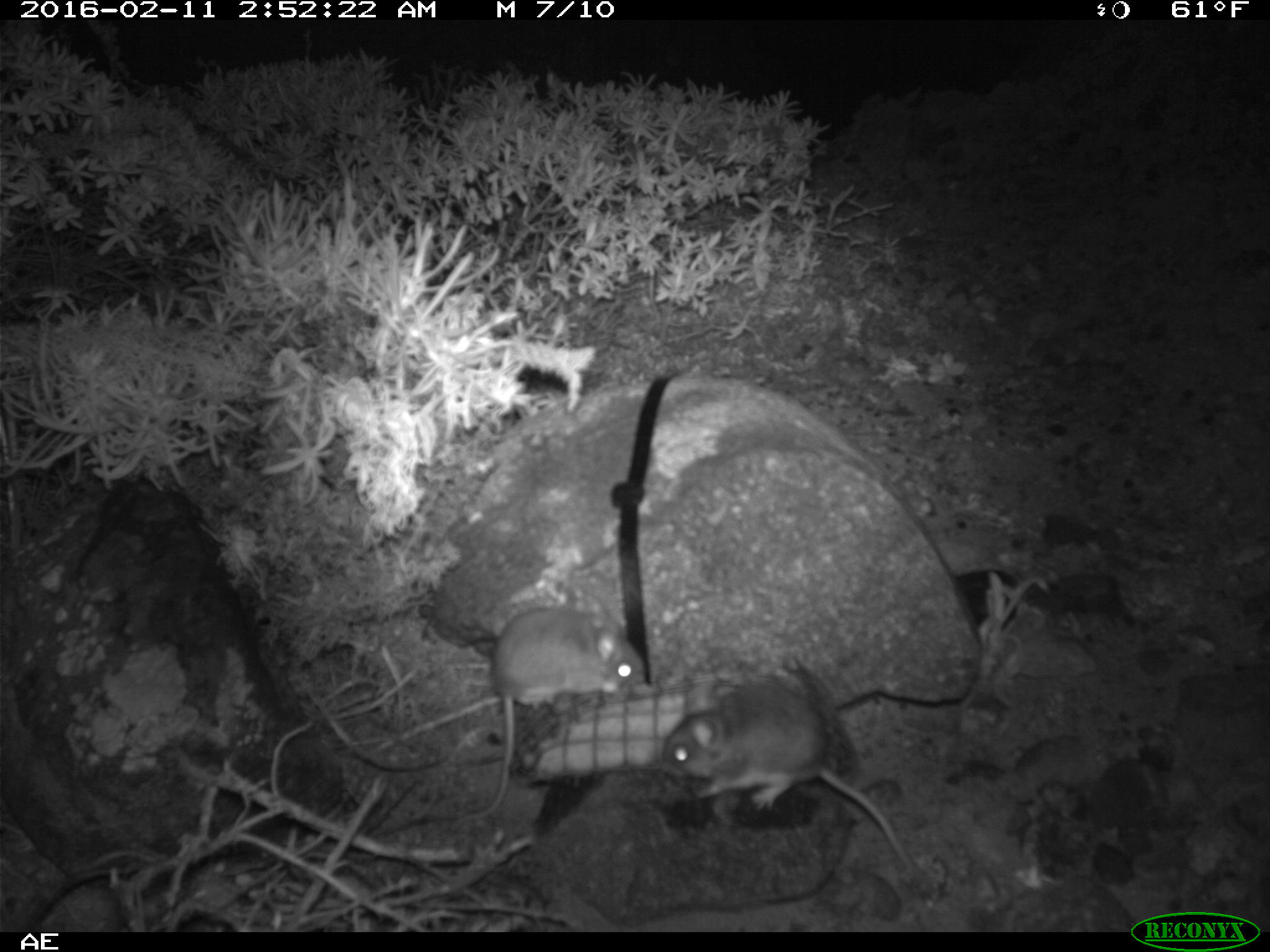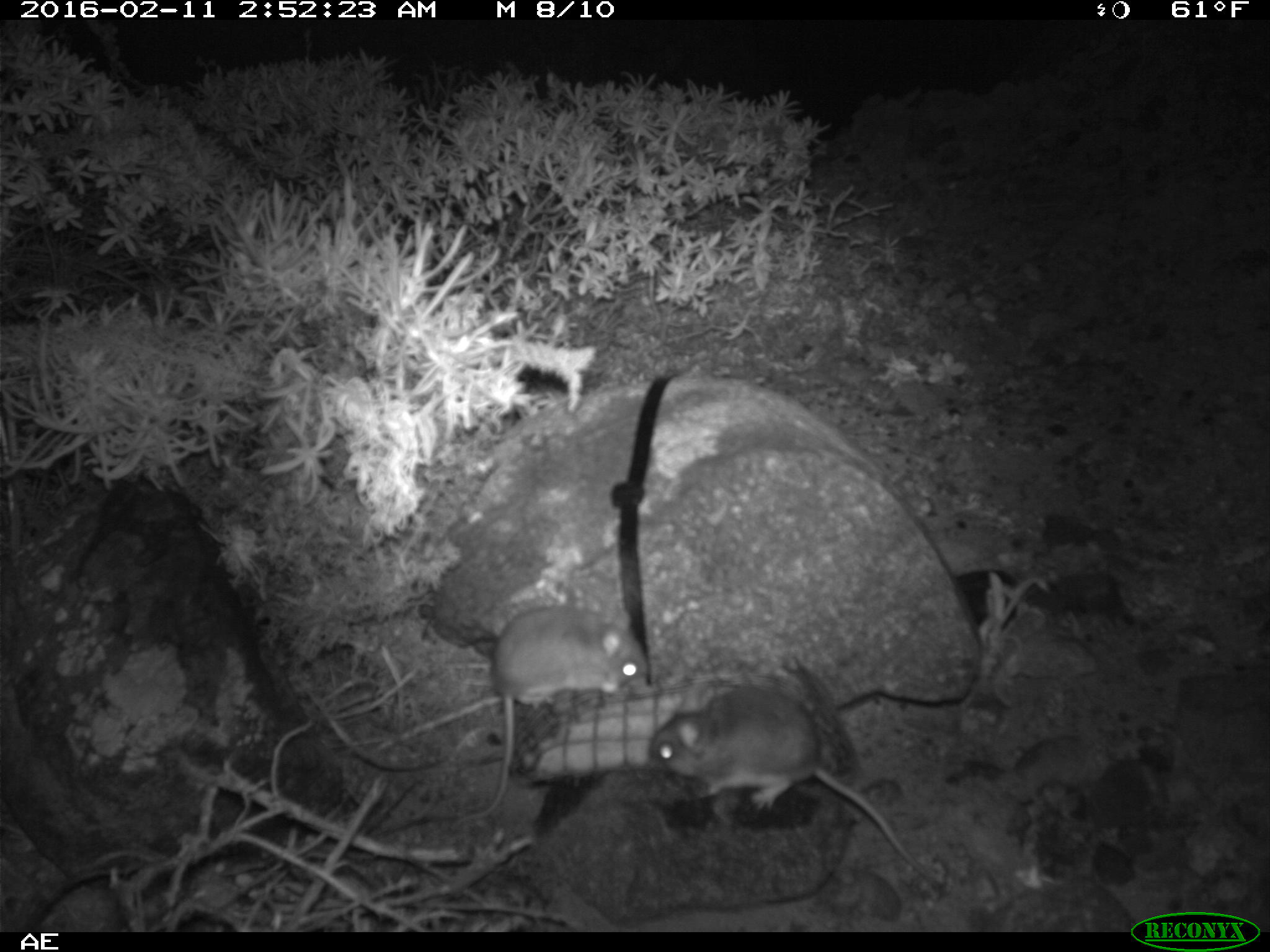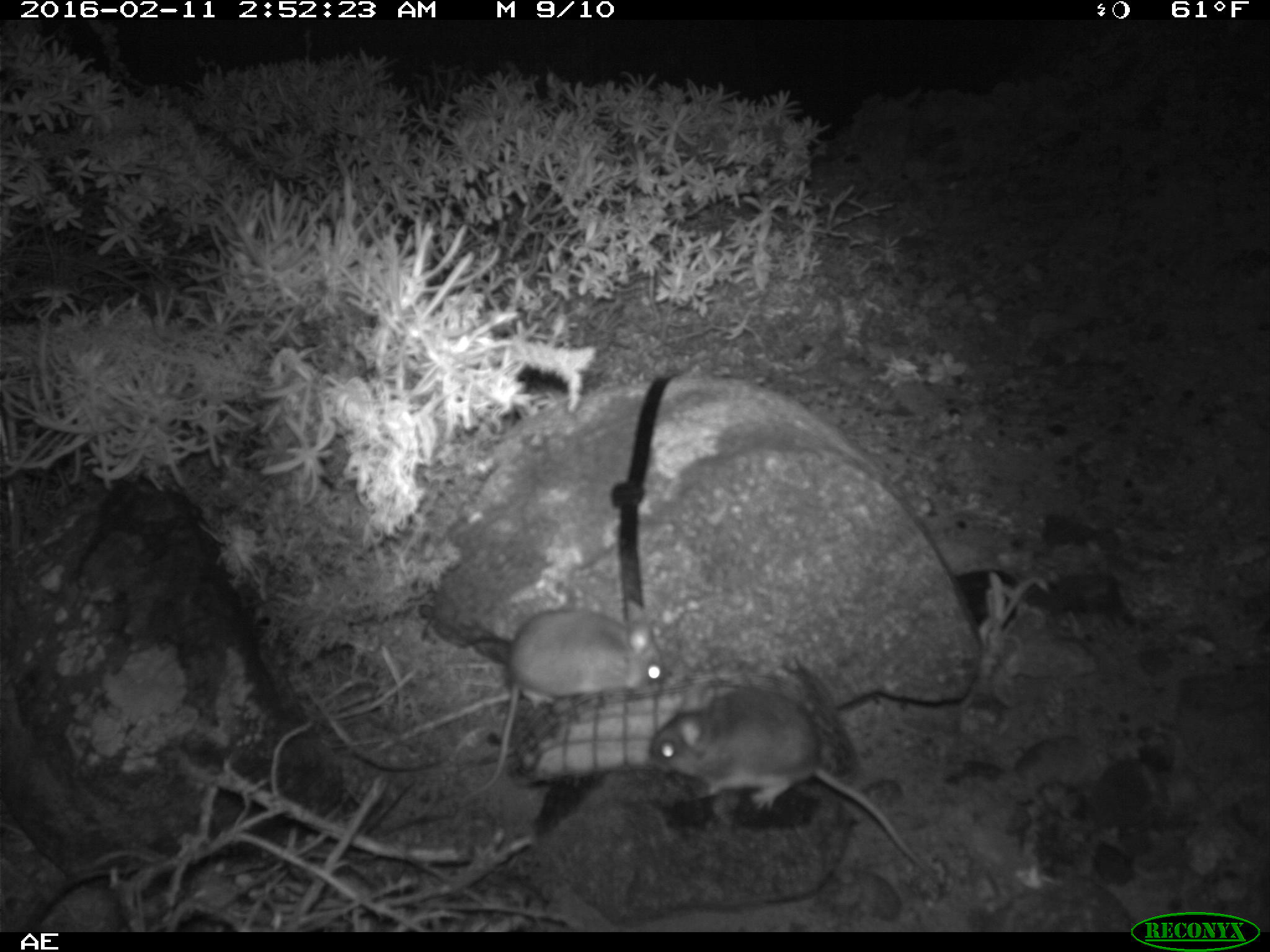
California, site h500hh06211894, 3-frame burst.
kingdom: Animalia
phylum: Chordata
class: Mammalia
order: Rodentia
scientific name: Rodentia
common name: rodent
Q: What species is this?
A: Rodent (Rodentia).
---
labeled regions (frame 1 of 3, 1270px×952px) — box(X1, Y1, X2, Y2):
rodent: box(668, 697, 924, 875); box(445, 606, 646, 832)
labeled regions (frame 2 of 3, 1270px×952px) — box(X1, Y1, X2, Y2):
rodent: box(644, 679, 944, 896); box(444, 602, 647, 830)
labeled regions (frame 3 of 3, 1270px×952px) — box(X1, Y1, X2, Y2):
rodent: box(647, 687, 942, 878); box(448, 596, 665, 812)